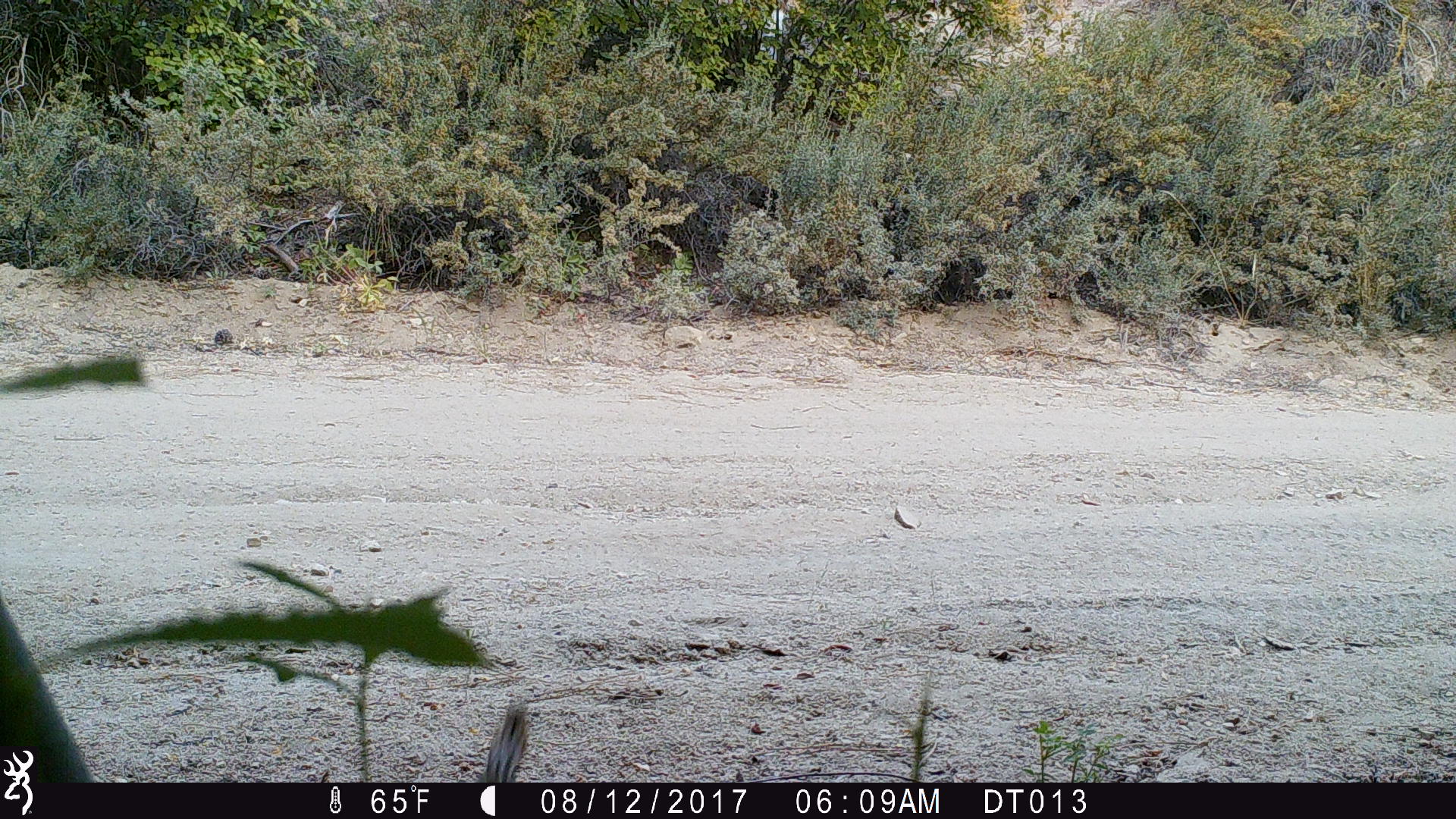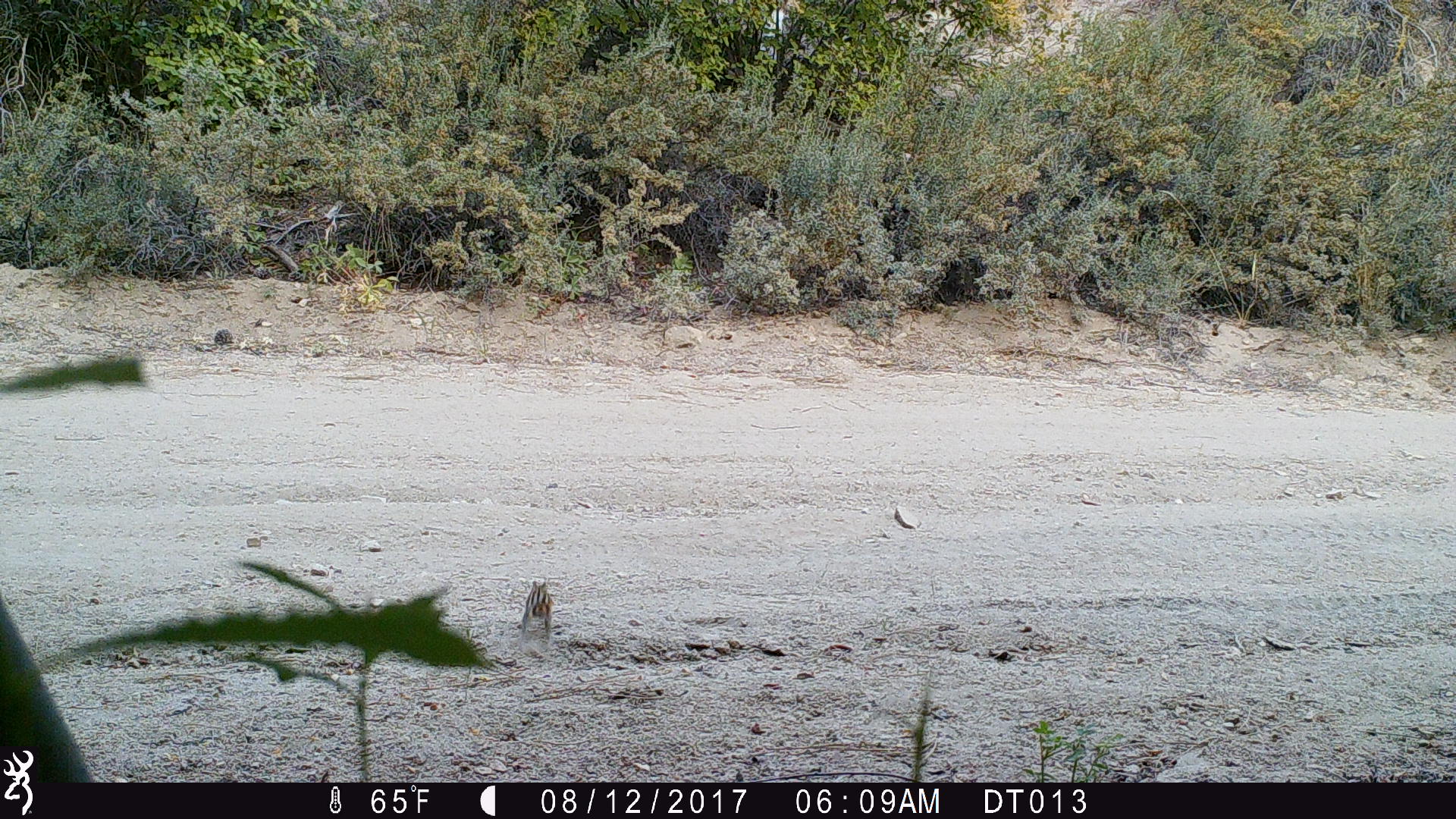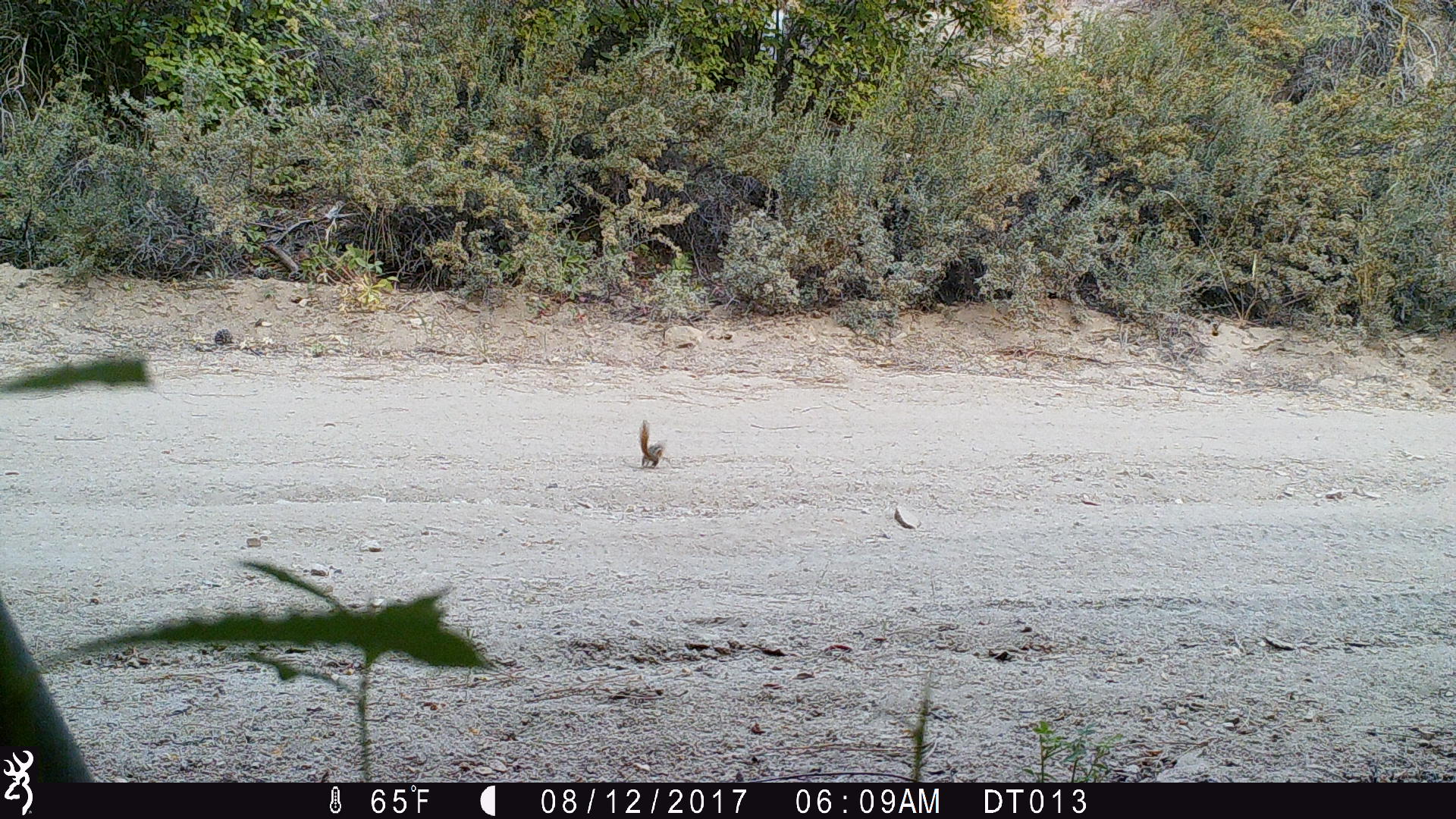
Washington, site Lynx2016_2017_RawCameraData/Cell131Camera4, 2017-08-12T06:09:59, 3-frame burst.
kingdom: Animalia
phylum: Chordata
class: Mammalia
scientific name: Mammalia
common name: small mammal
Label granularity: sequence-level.